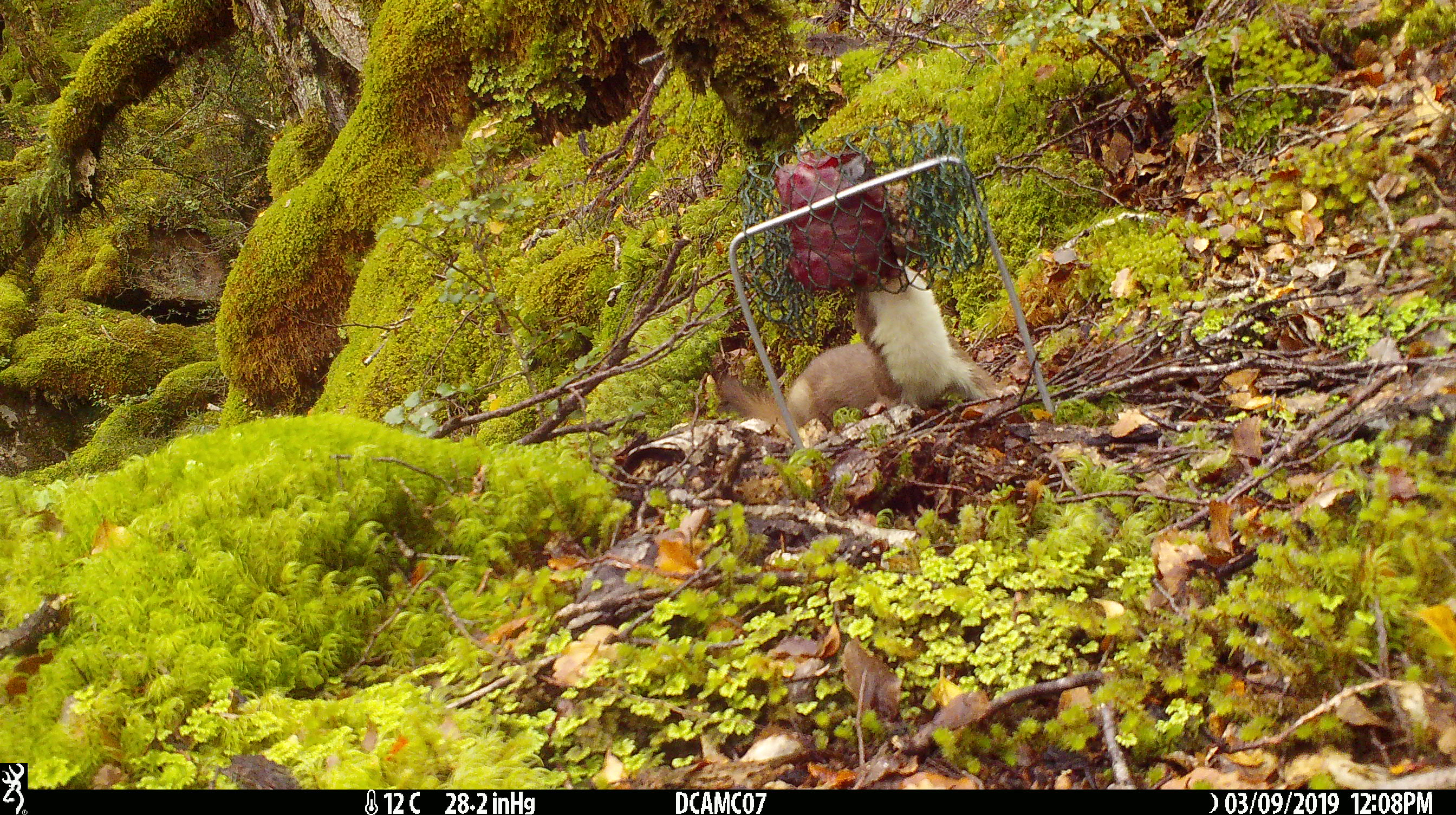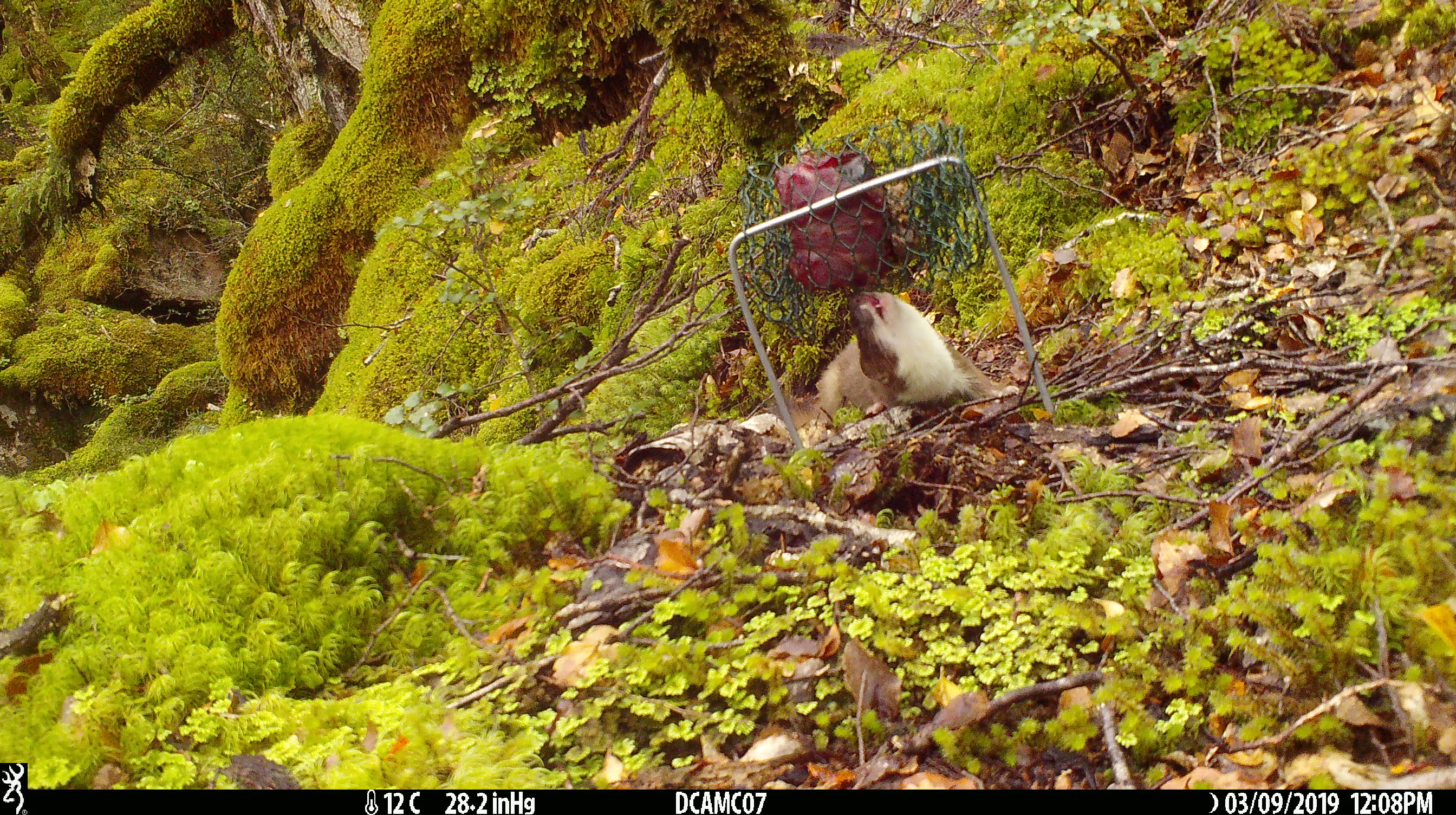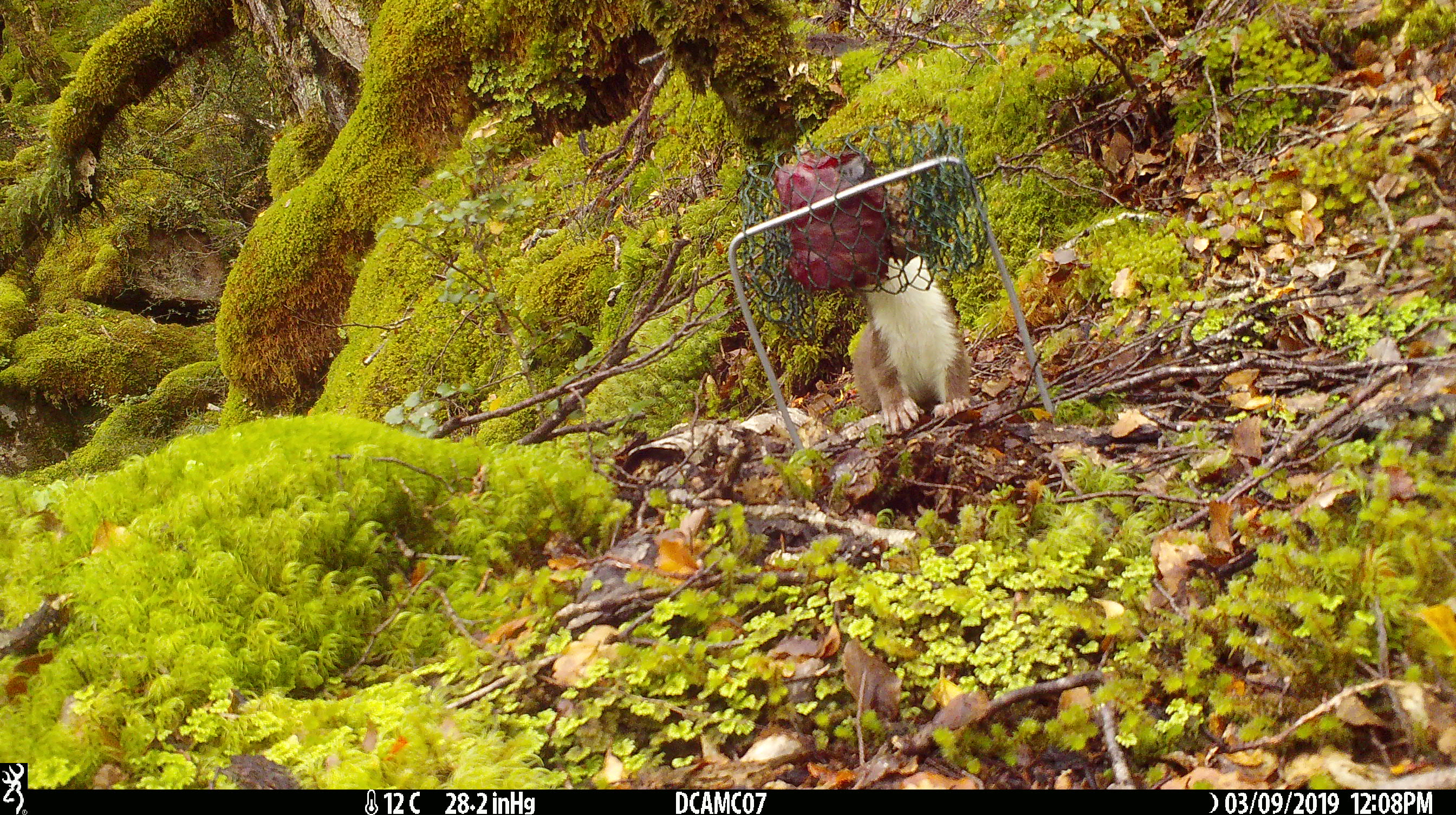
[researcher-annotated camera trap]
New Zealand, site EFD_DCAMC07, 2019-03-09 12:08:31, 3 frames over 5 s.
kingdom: Animalia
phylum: Chordata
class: Mammalia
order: Carnivora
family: Mustelidae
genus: Mustela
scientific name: Mustela erminea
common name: stoat